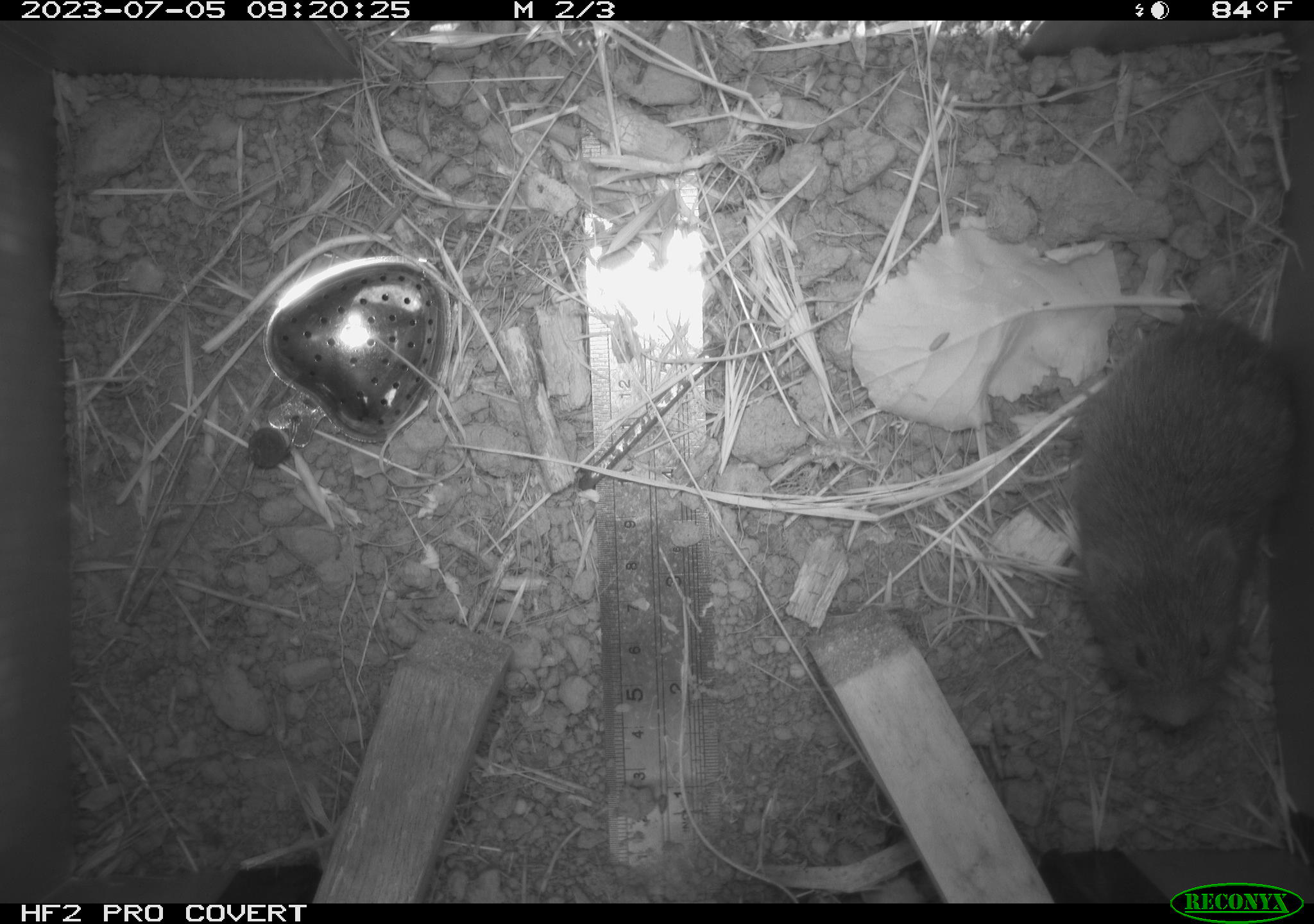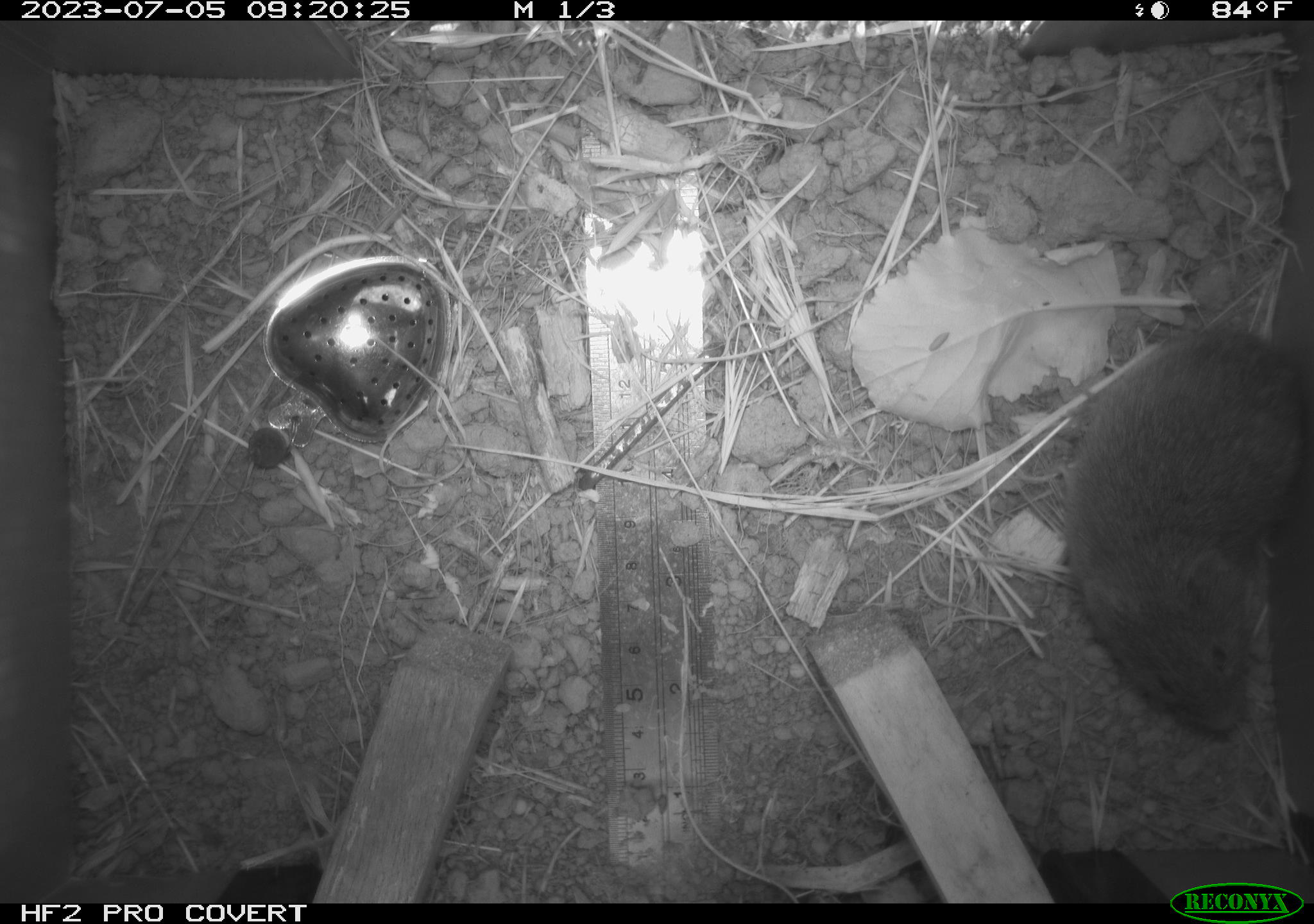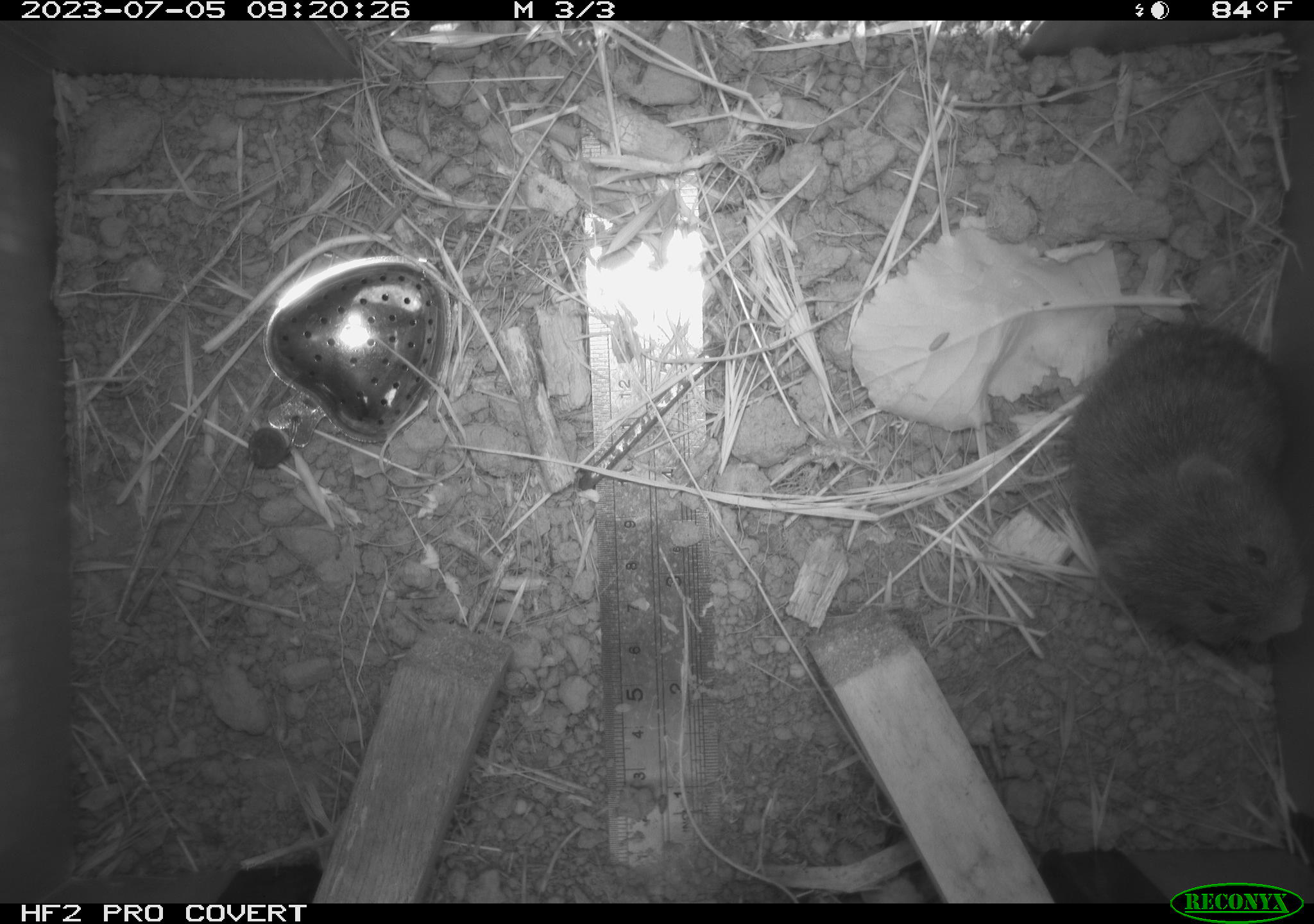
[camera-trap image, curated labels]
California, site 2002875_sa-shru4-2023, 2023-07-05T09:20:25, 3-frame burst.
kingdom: Animalia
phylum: Chordata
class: Mammalia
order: Rodentia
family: Cricetidae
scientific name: Arvicolinae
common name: voles, lemmings, and muskrats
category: arvicolinae subfamily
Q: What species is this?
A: Arvicolinae subfamily (voles, lemmings, and muskrats) (Arvicolinae).